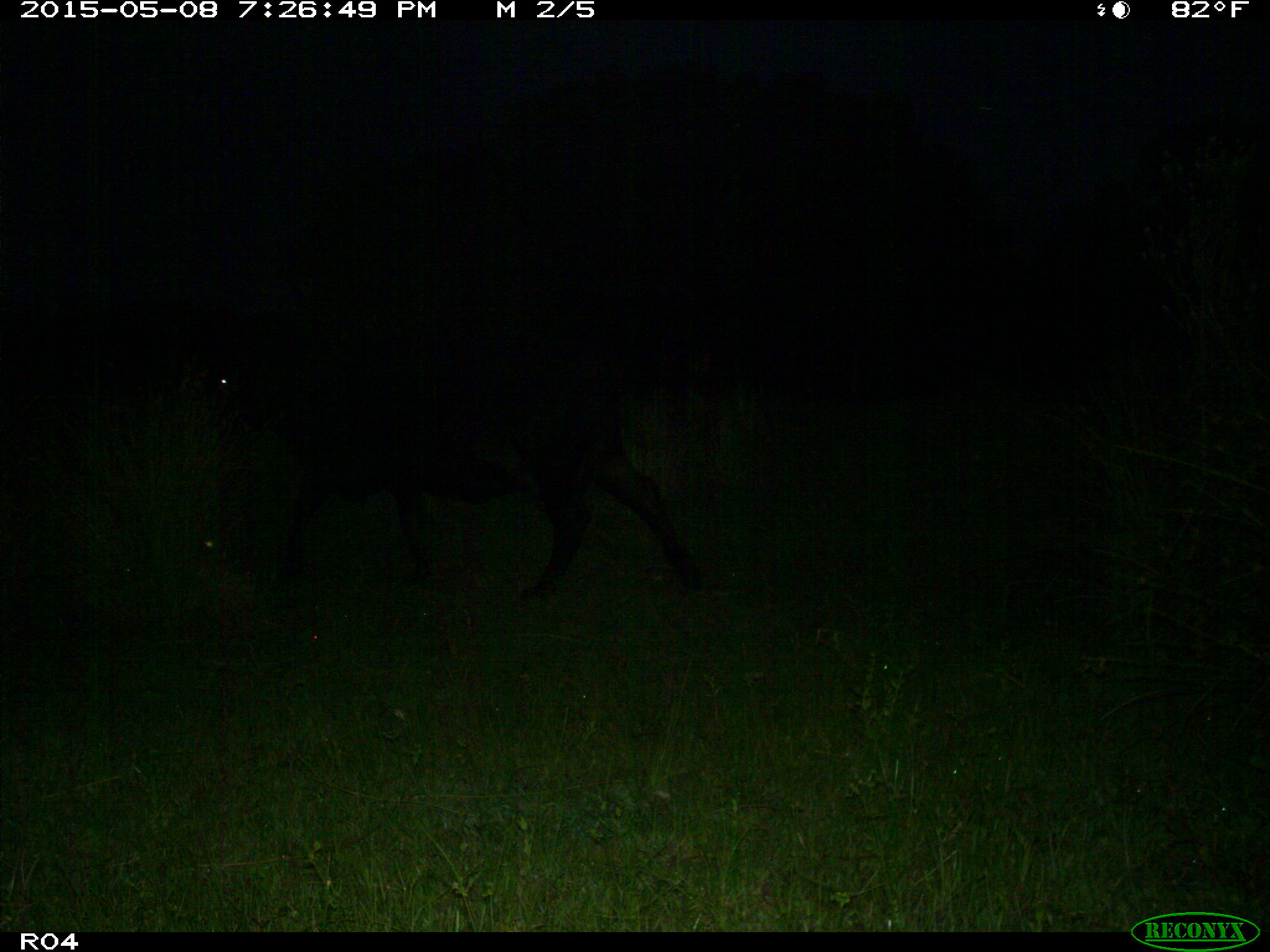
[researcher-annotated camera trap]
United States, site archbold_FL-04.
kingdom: Animalia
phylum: Chordata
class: Mammalia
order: Artiodactyla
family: Bovidae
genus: Bos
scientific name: Bos taurus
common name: domestic cow